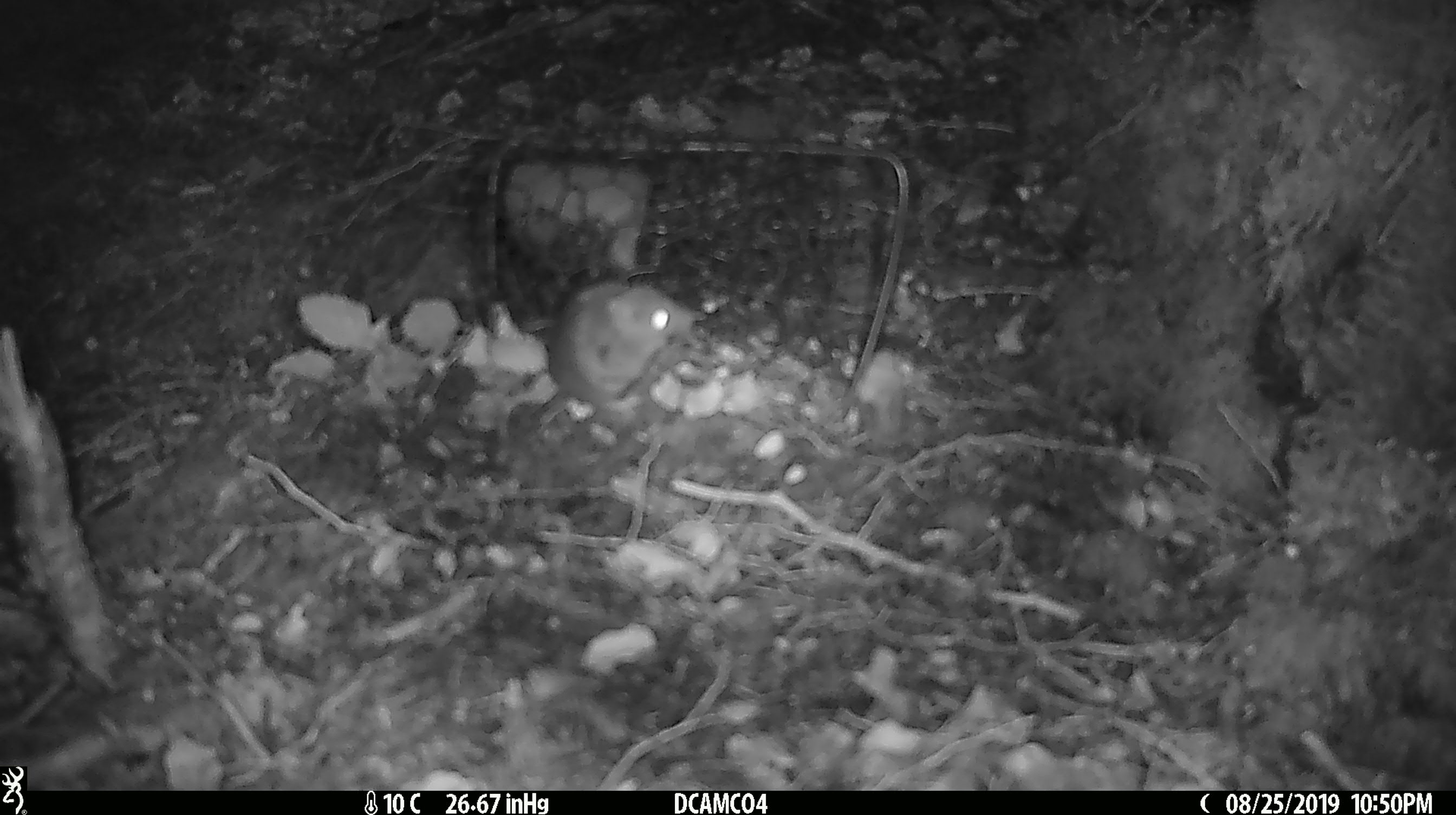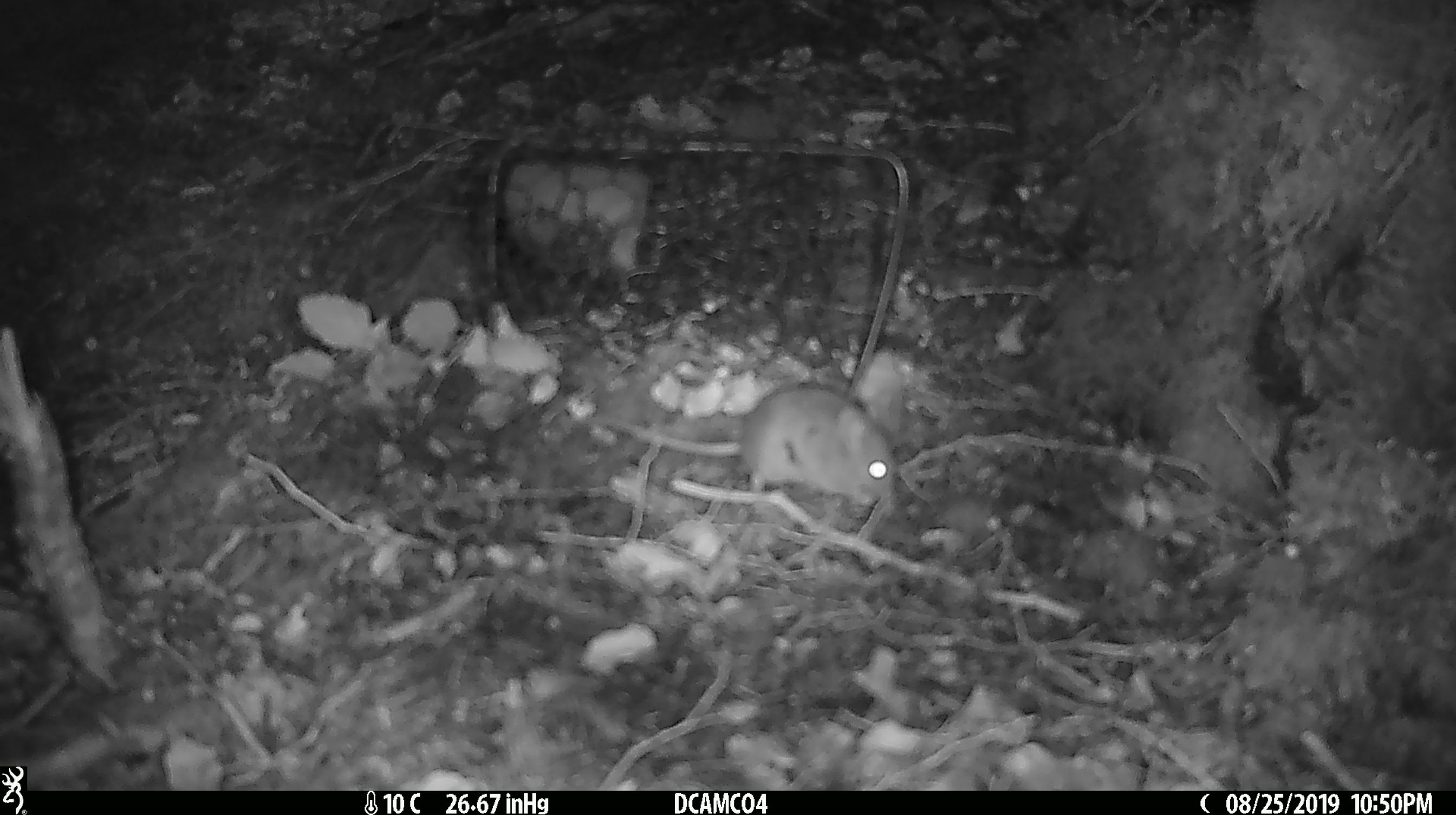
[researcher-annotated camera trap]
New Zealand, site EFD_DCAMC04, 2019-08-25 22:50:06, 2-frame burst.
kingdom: Animalia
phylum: Chordata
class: Mammalia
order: Rodentia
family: Muridae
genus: Mus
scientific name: Mus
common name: mouse